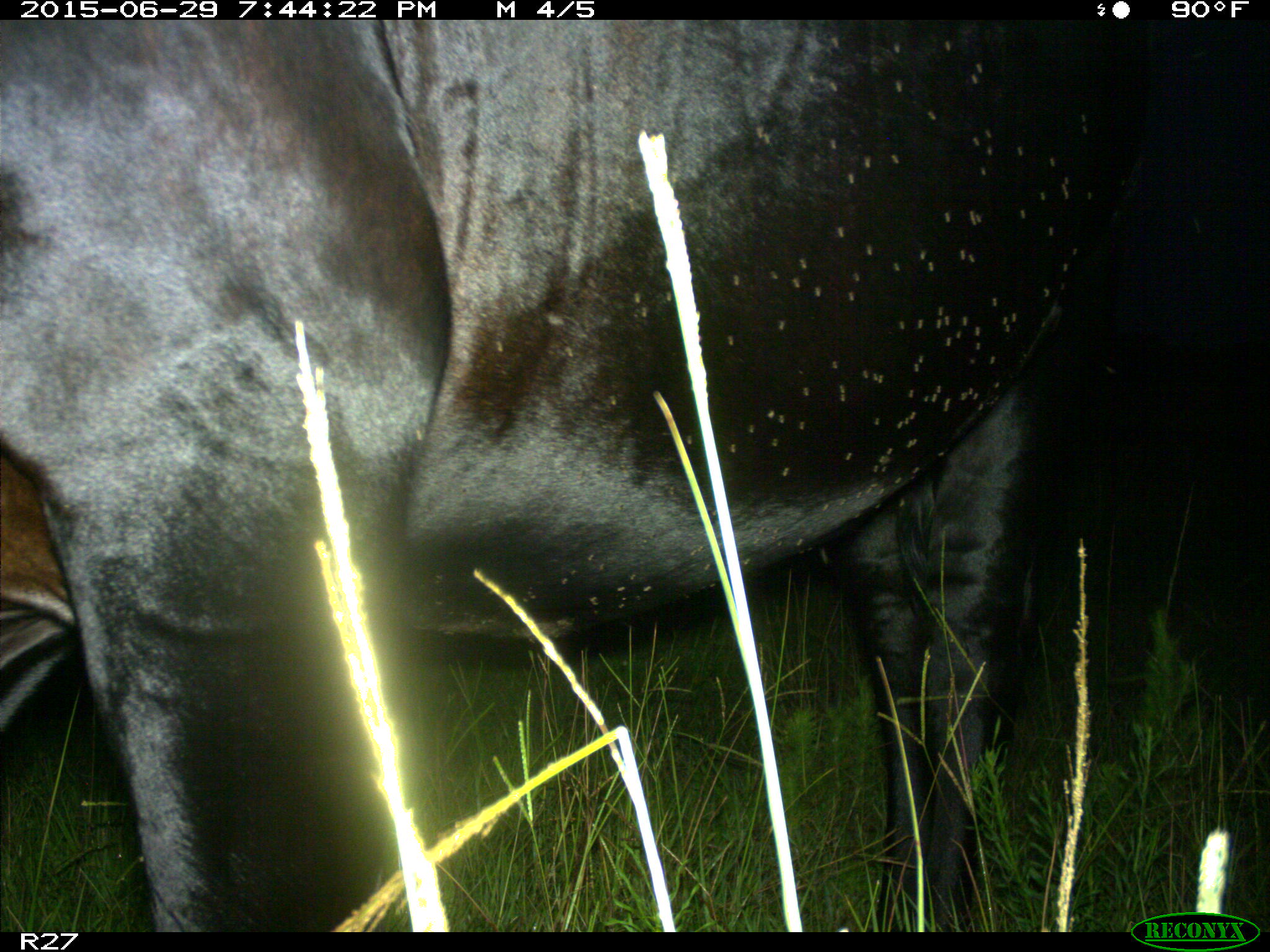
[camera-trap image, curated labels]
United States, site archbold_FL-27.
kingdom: Animalia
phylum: Chordata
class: Mammalia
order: Artiodactyla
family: Bovidae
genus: Bos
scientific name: Bos taurus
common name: domestic cow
Bos taurus (domestic cow).